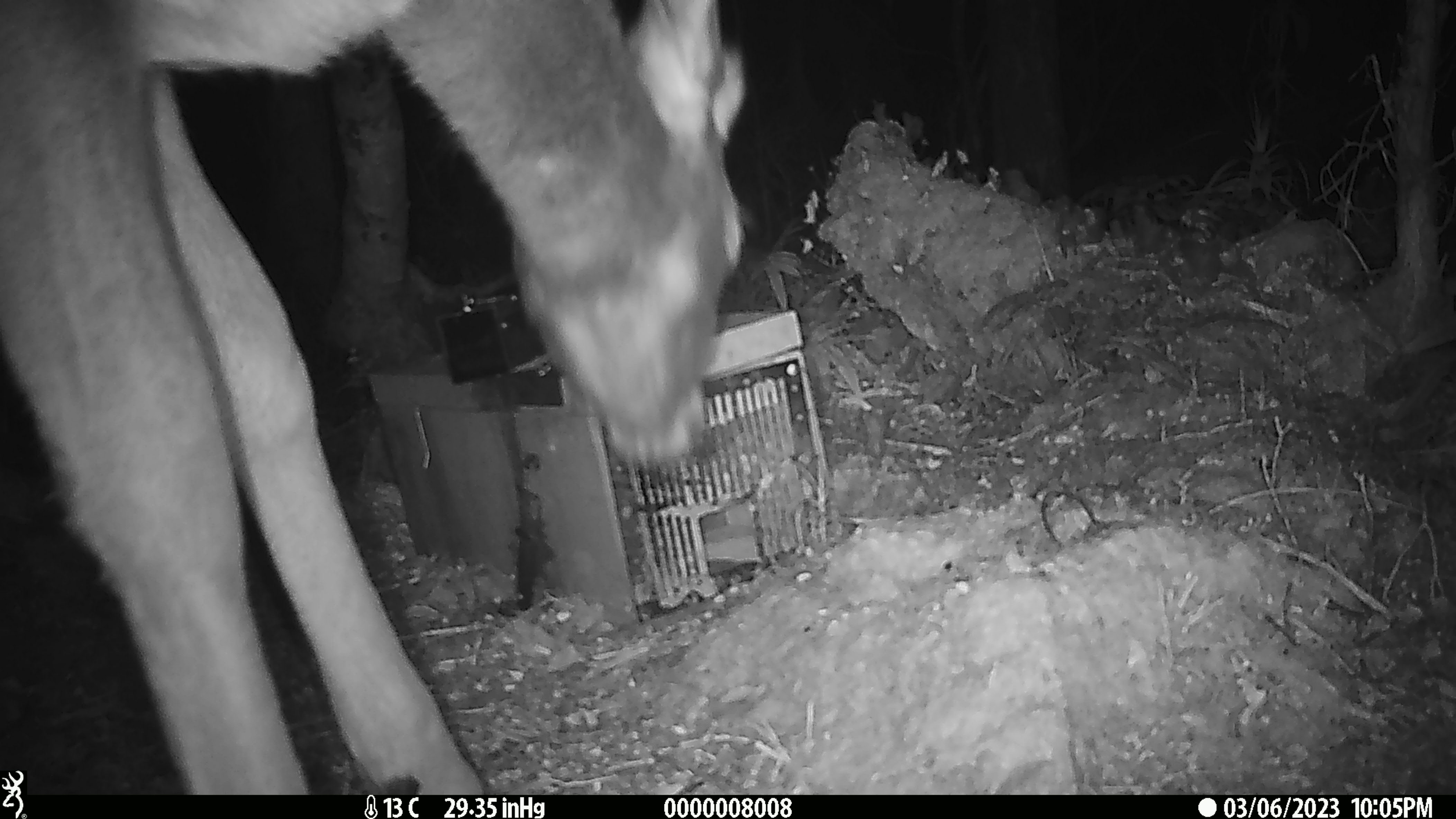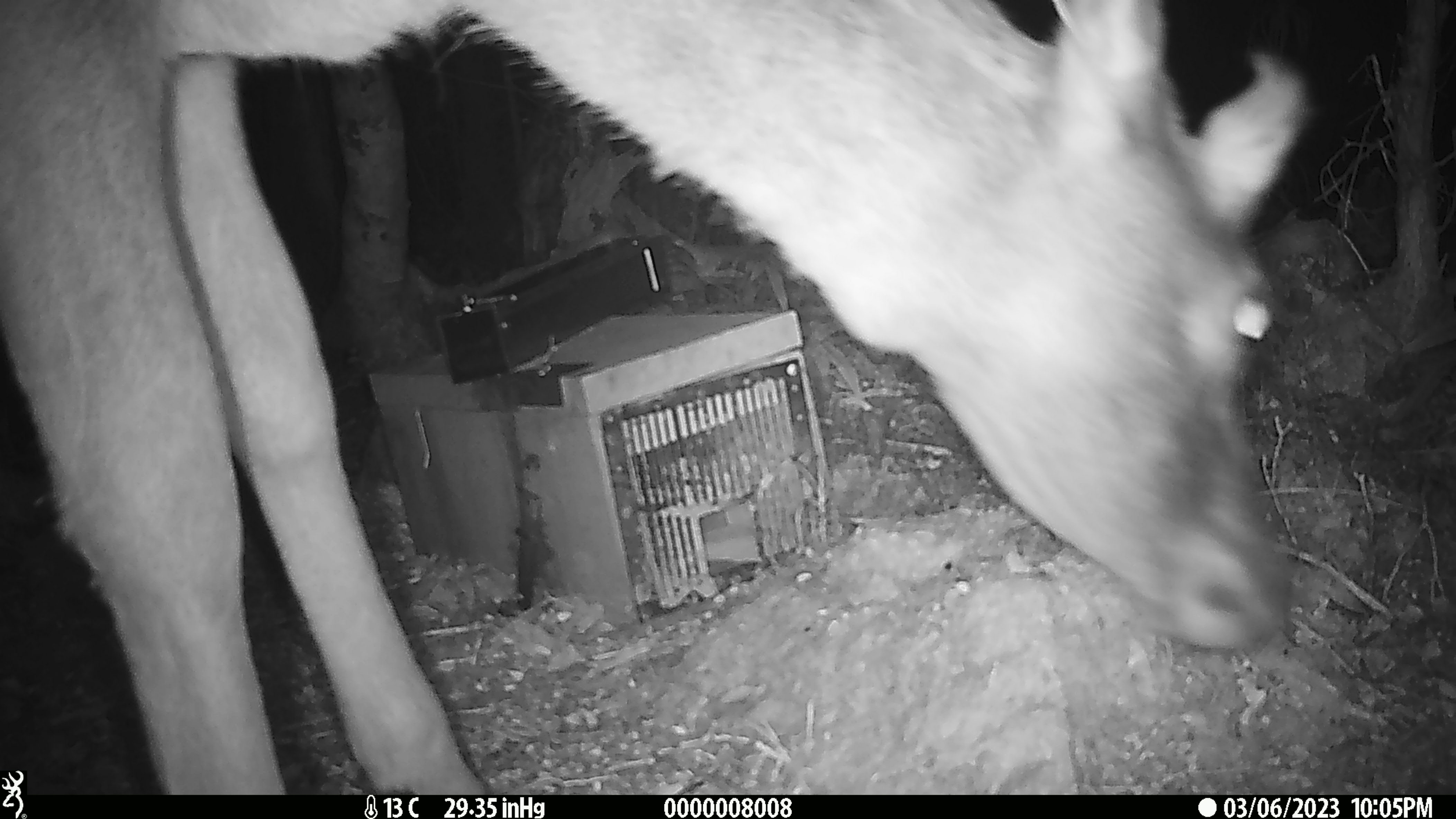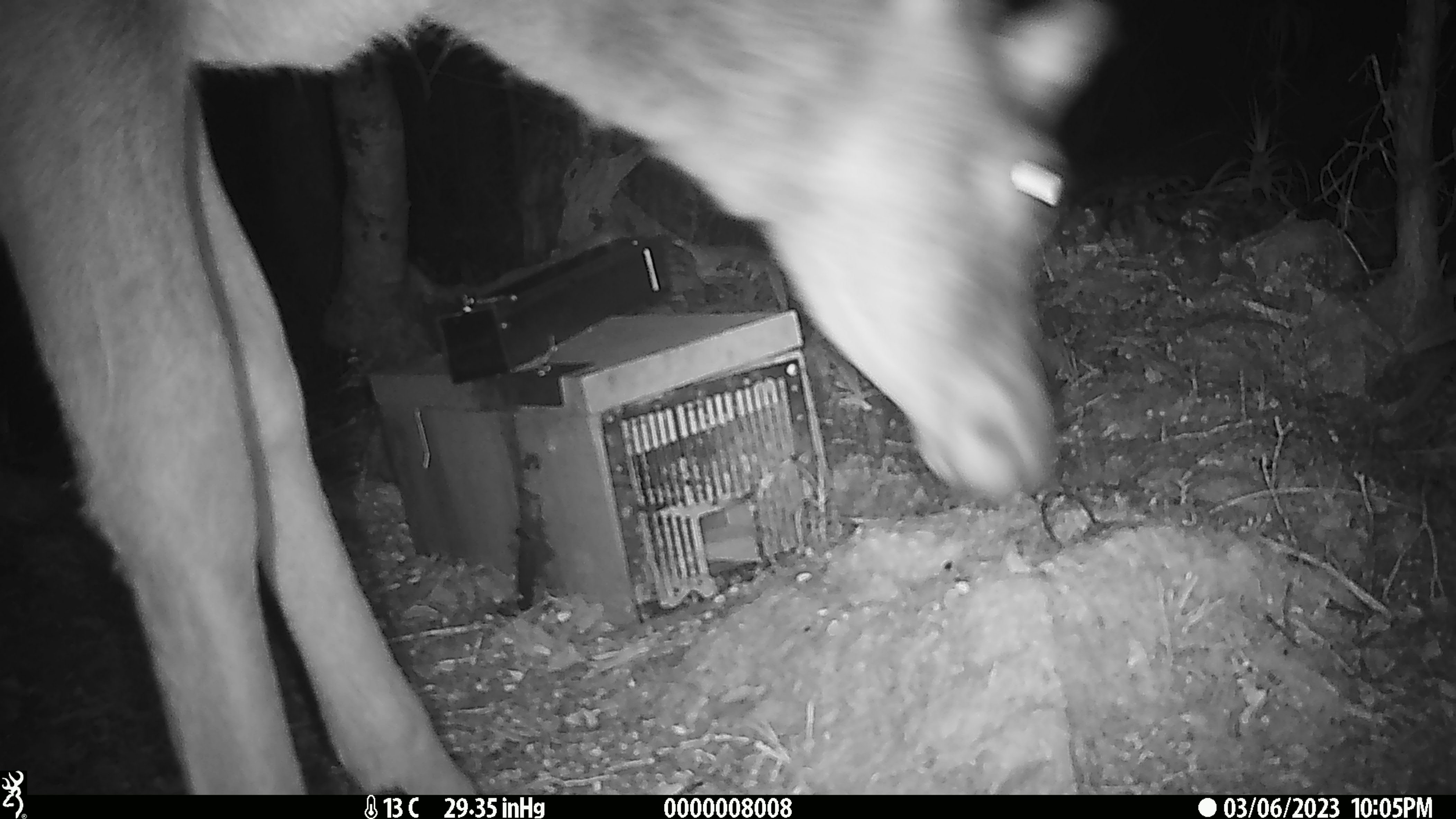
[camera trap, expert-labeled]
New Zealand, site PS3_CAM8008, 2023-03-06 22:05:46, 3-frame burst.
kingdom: Animalia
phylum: Chordata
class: Mammalia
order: Artiodactyla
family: Cervidae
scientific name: Cervidae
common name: deer